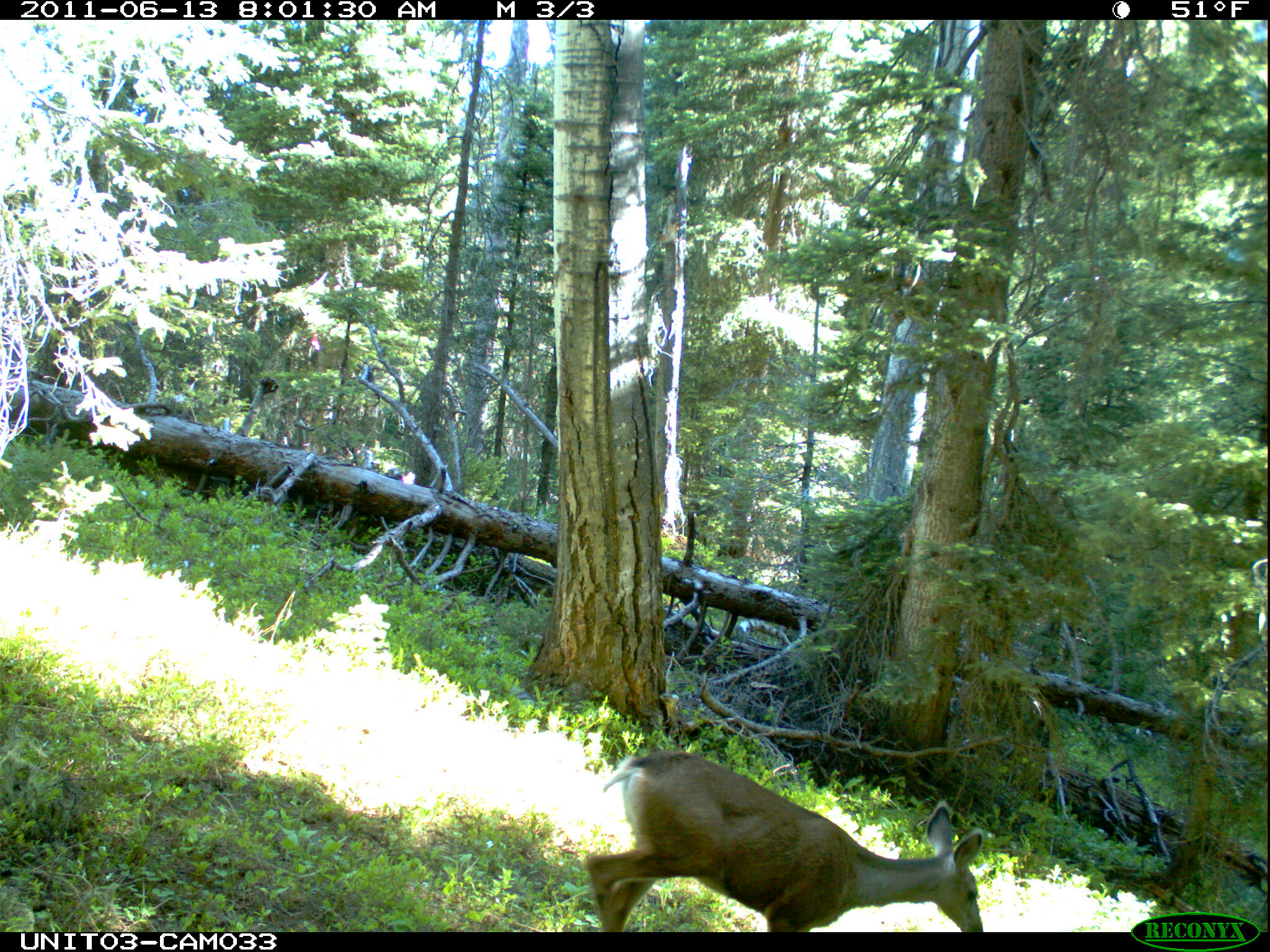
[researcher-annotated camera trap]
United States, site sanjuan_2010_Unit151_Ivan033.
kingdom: Animalia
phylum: Chordata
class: Mammalia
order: Artiodactyla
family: Cervidae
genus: Odocoileus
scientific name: Odocoileus hemionus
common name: mule deer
Odocoileus hemionus (mule deer).